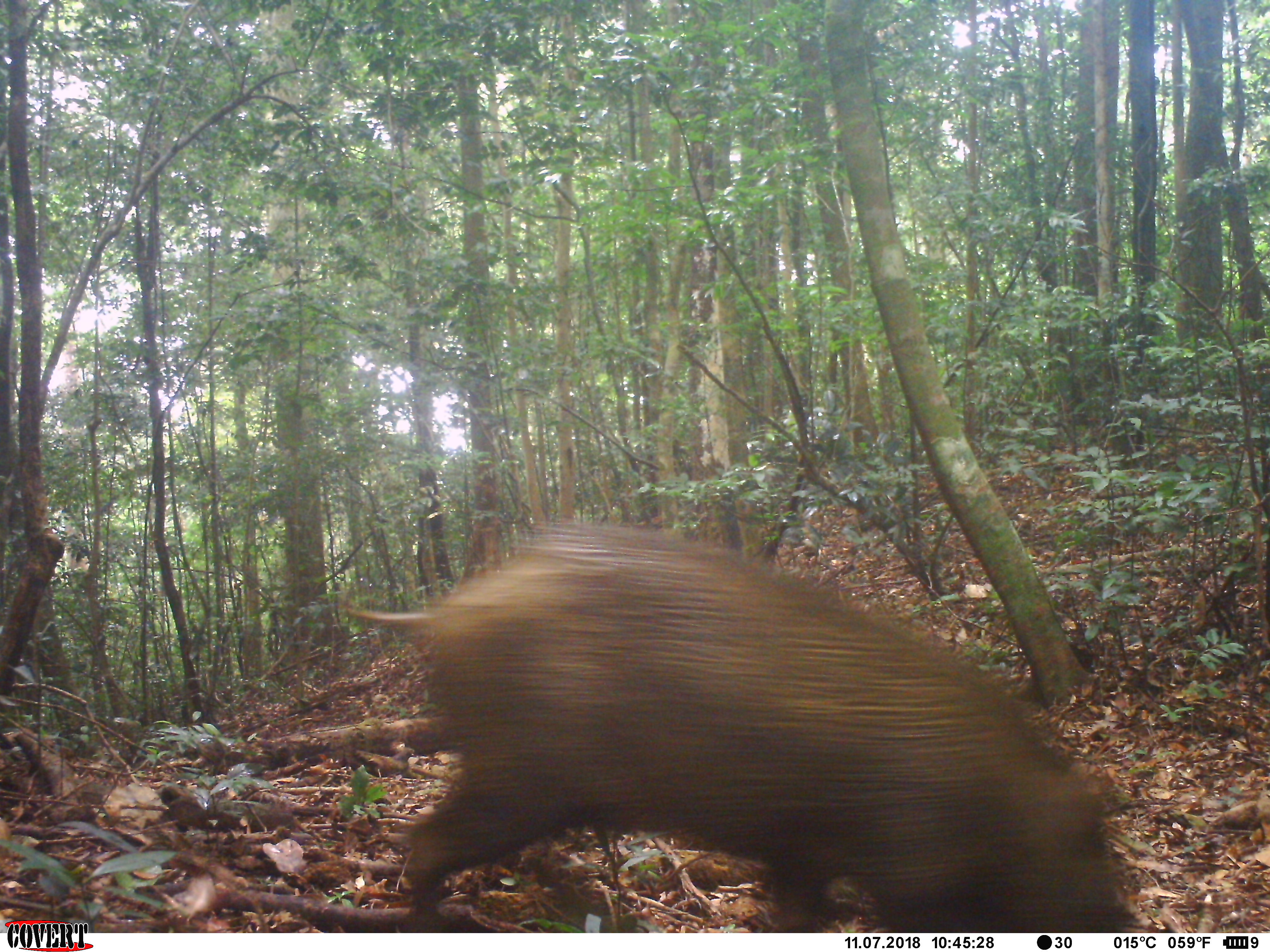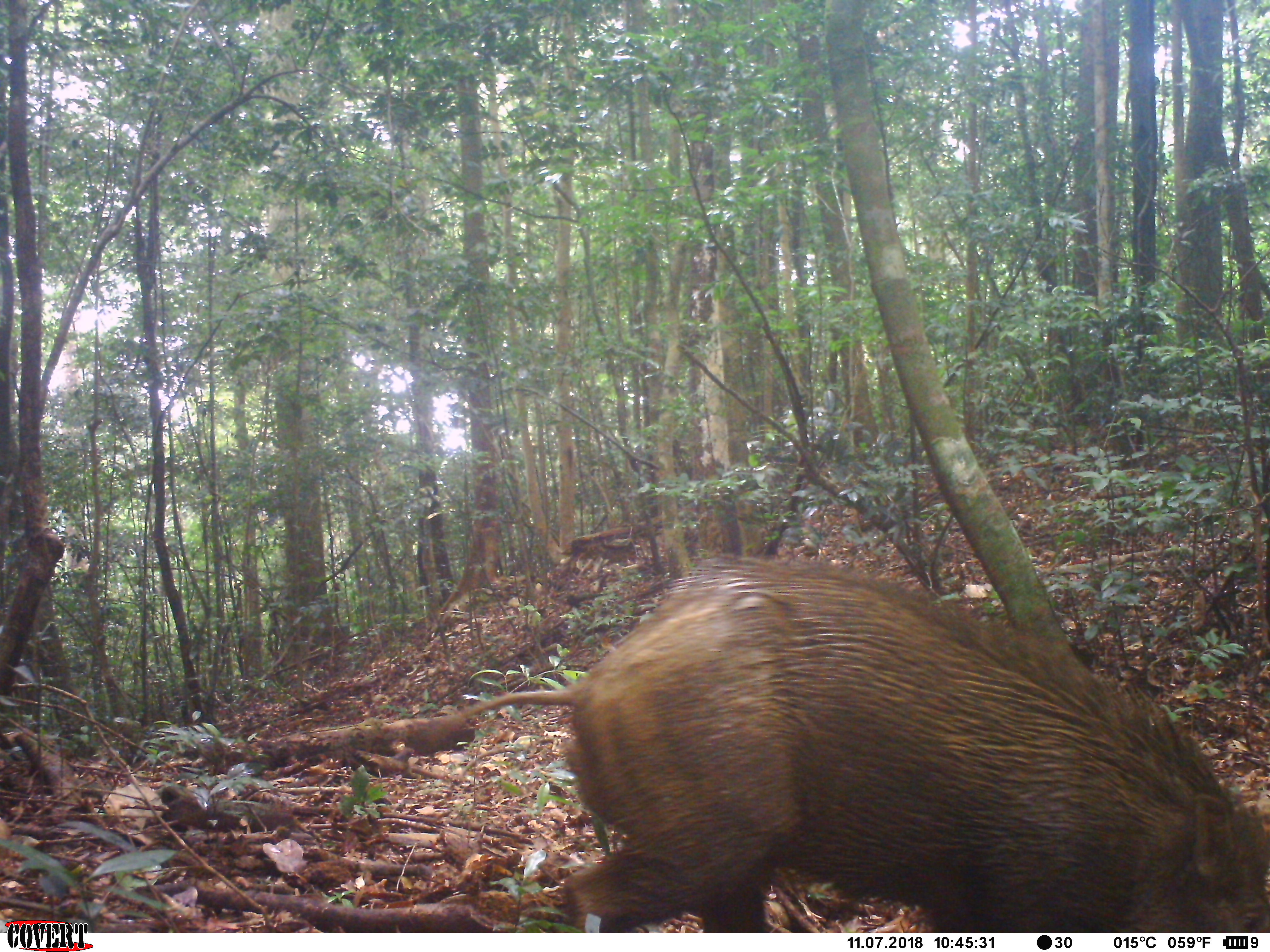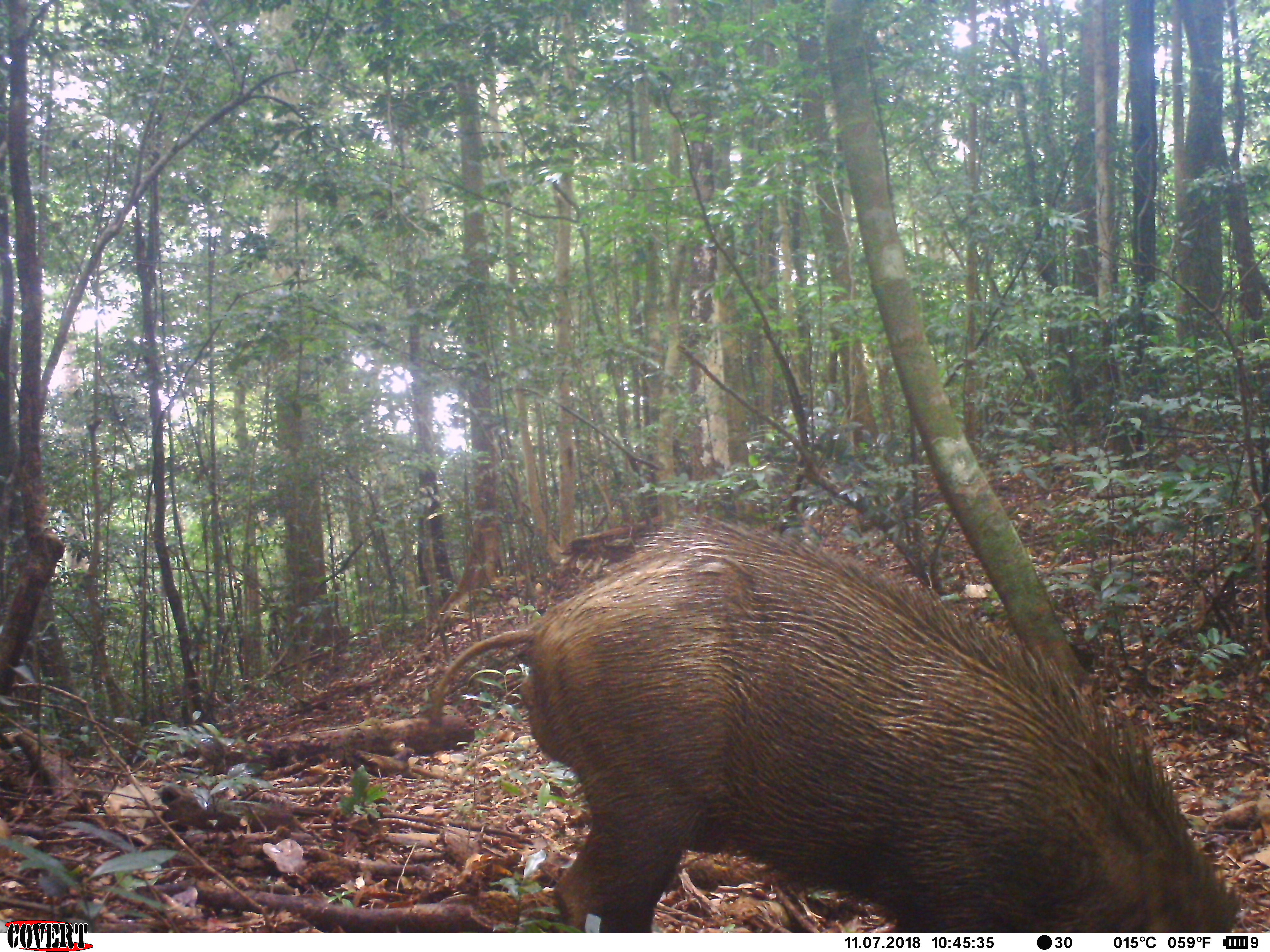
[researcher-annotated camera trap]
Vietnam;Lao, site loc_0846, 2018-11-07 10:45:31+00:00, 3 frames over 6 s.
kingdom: Animalia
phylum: Chordata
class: Mammalia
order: Artiodactyla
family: Suidae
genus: Sus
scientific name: Sus scrofa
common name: eurasian wild pig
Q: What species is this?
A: Eurasian wild pig (Sus scrofa).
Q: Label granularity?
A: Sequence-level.